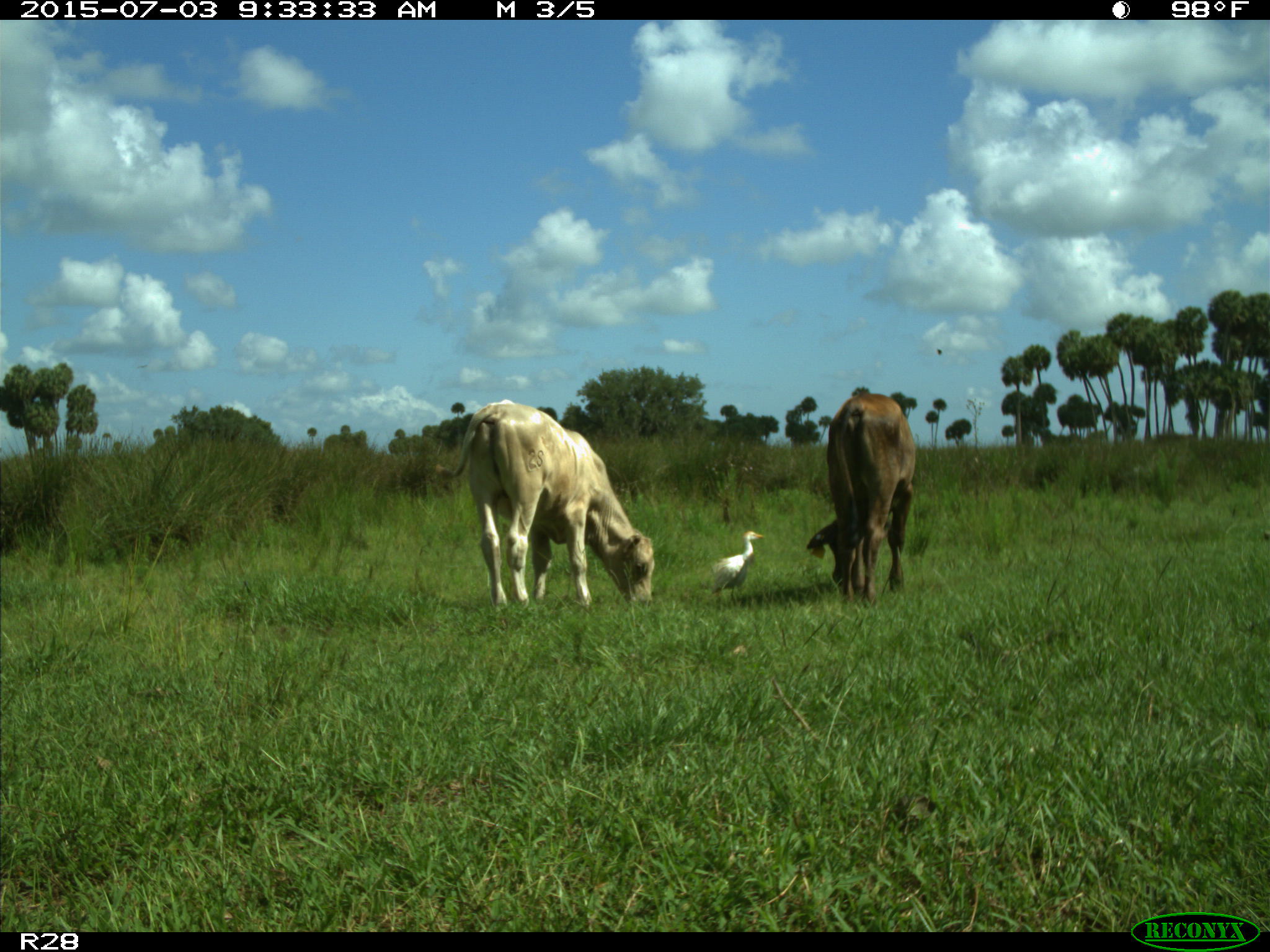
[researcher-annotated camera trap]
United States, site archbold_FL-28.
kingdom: Animalia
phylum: Chordata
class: Mammalia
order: Artiodactyla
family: Bovidae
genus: Bos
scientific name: Bos taurus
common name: domestic cow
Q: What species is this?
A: Bos taurus (domestic cow).